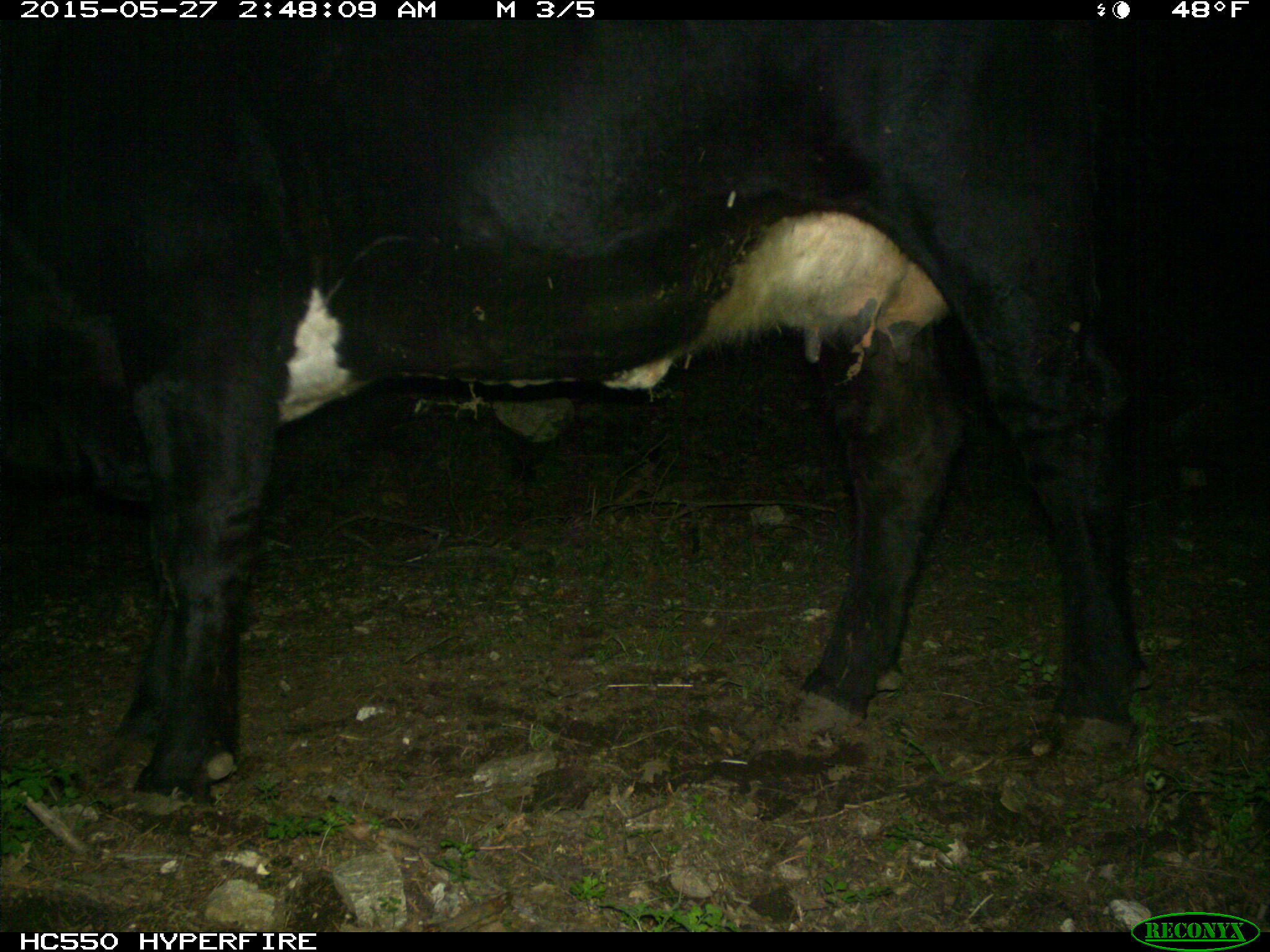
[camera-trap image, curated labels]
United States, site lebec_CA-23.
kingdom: Animalia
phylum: Chordata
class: Mammalia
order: Artiodactyla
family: Bovidae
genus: Bos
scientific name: Bos taurus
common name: domestic cow